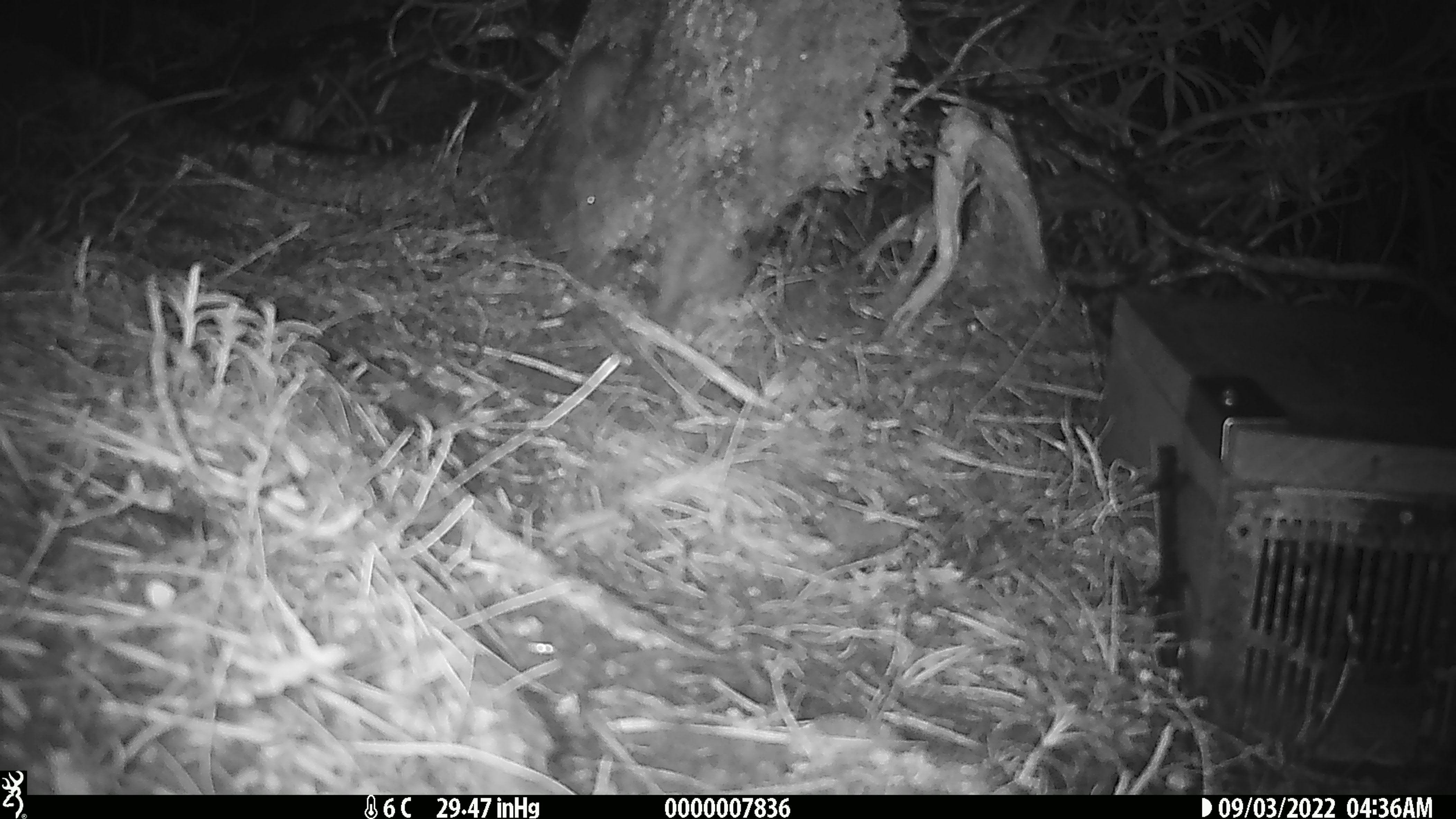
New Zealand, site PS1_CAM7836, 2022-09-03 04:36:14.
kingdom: Animalia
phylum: Chordata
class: Mammalia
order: Rodentia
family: Muridae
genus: Mus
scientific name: Mus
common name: mouse